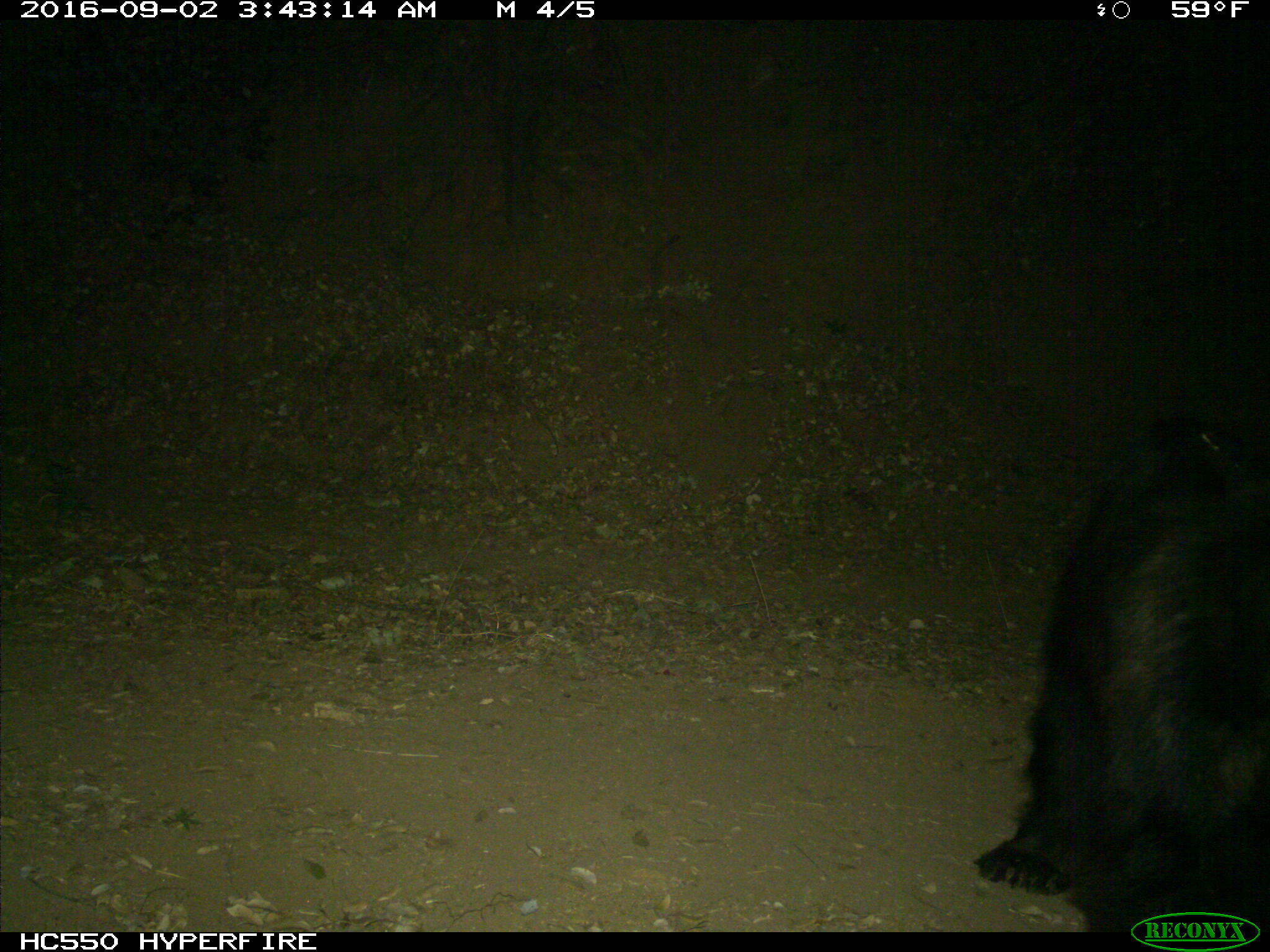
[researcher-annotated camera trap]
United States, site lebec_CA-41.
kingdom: Animalia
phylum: Chordata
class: Mammalia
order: Carnivora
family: Ursidae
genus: Ursus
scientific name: Ursus americanus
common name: american black bear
Ursus americanus (american black bear).